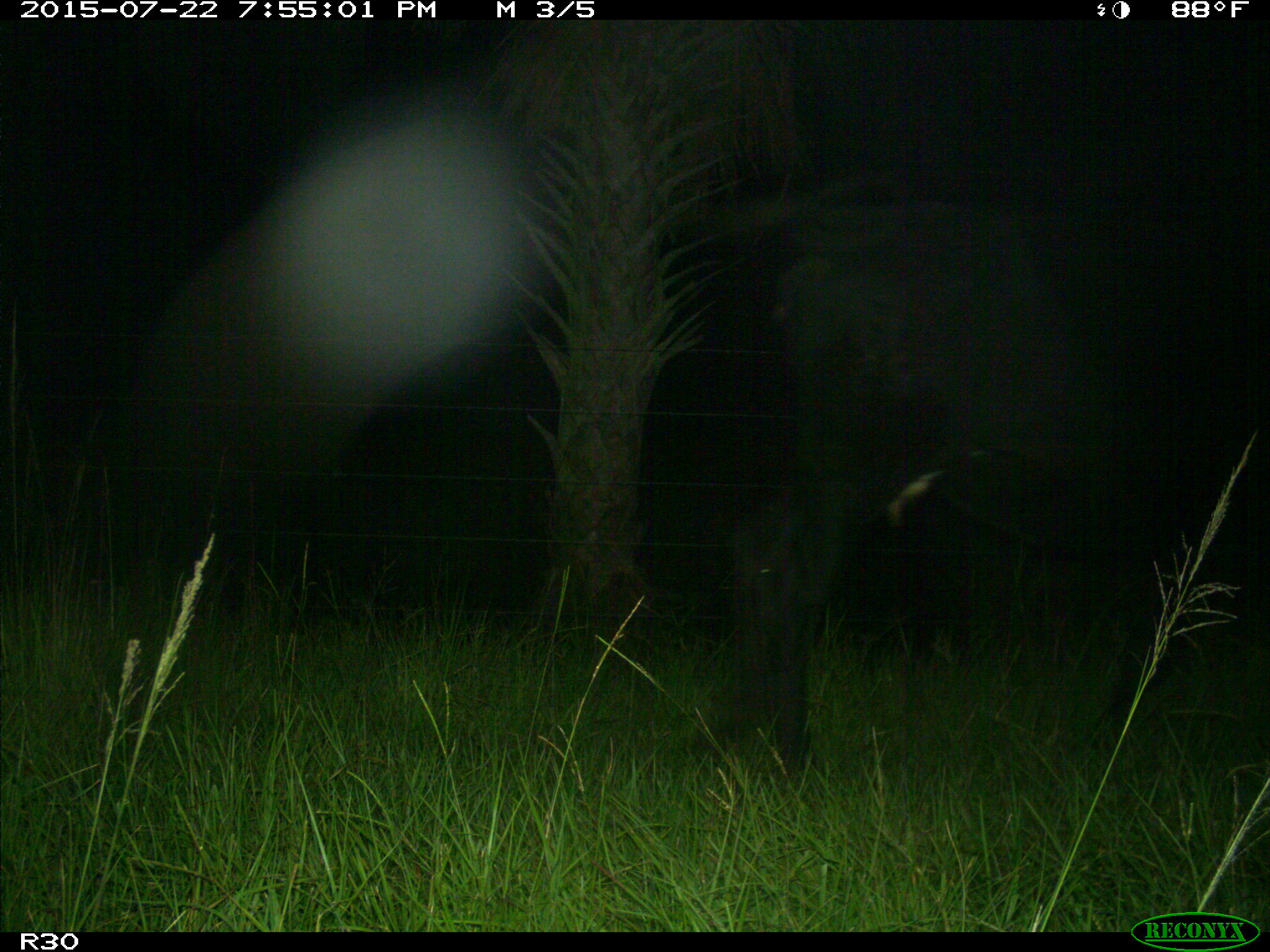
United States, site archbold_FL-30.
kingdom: Animalia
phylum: Chordata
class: Mammalia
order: Artiodactyla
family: Bovidae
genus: Bos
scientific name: Bos taurus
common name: domestic cow